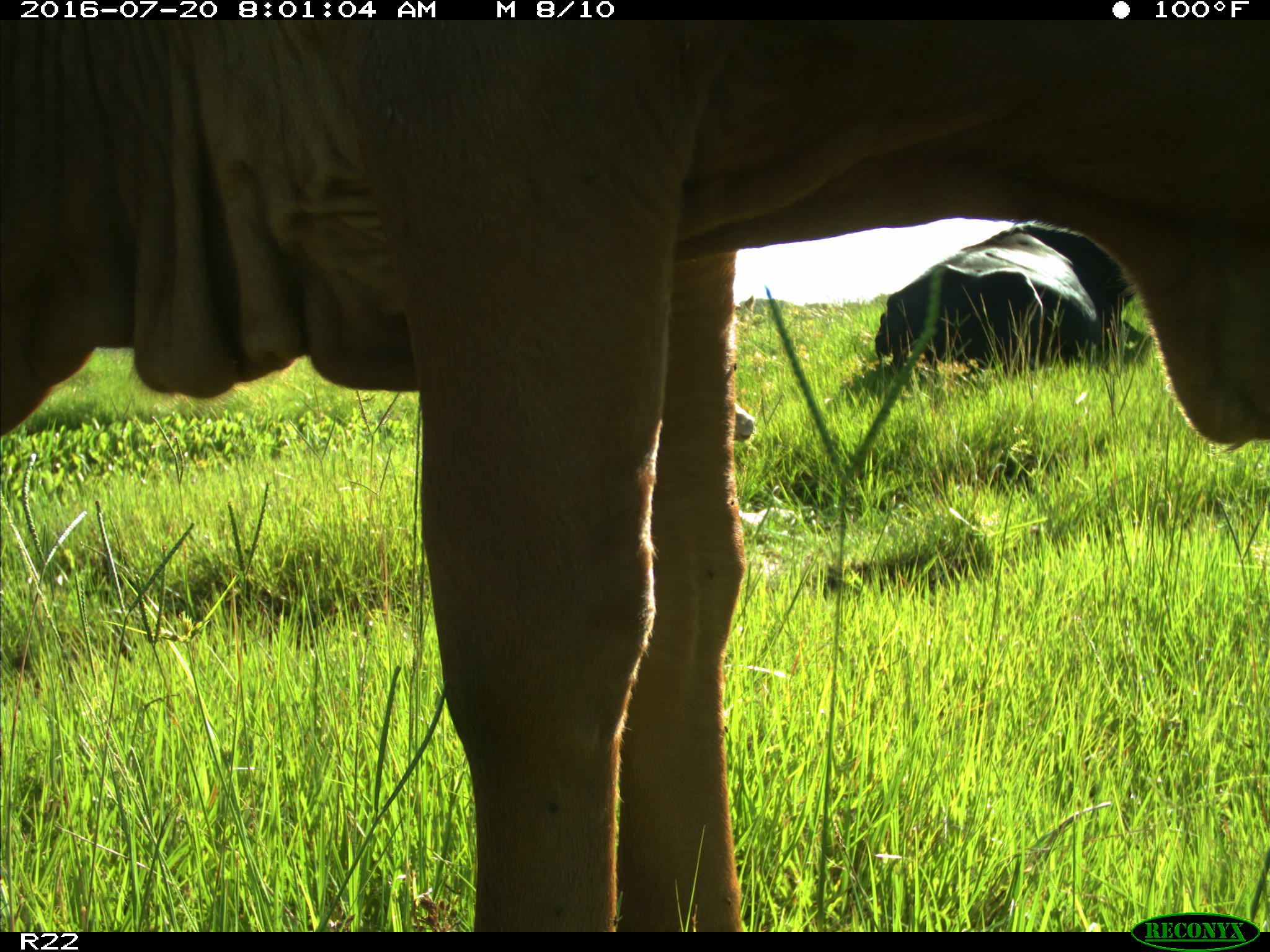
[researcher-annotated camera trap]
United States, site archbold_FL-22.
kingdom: Animalia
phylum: Chordata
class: Mammalia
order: Artiodactyla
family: Bovidae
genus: Bos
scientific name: Bos taurus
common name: domestic cow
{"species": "Bos taurus (domestic cow)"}